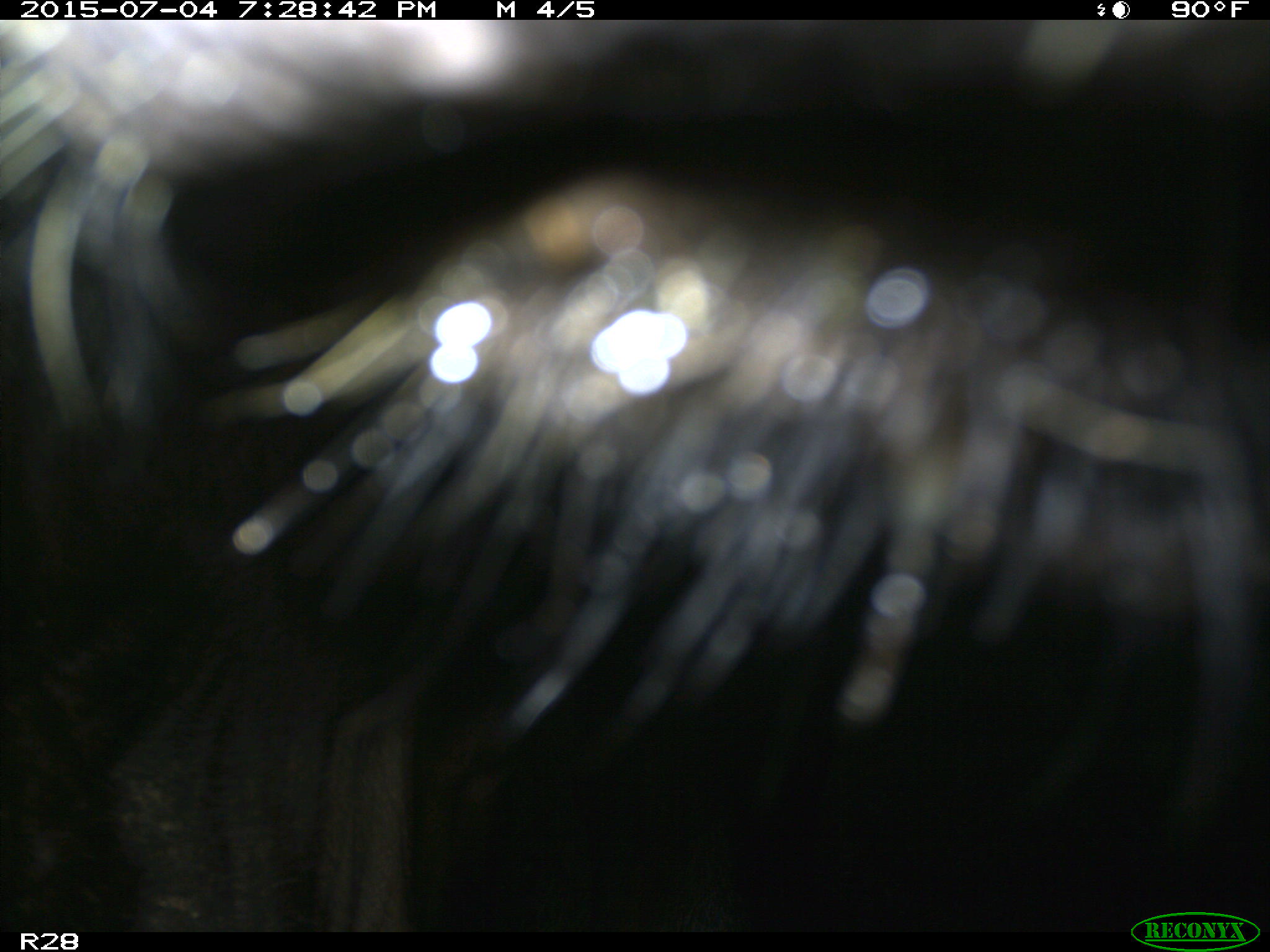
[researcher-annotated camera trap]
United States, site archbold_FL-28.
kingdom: Animalia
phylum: Chordata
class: Mammalia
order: Artiodactyla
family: Bovidae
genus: Bos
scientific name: Bos taurus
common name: domestic cow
Bos taurus (domestic cow).